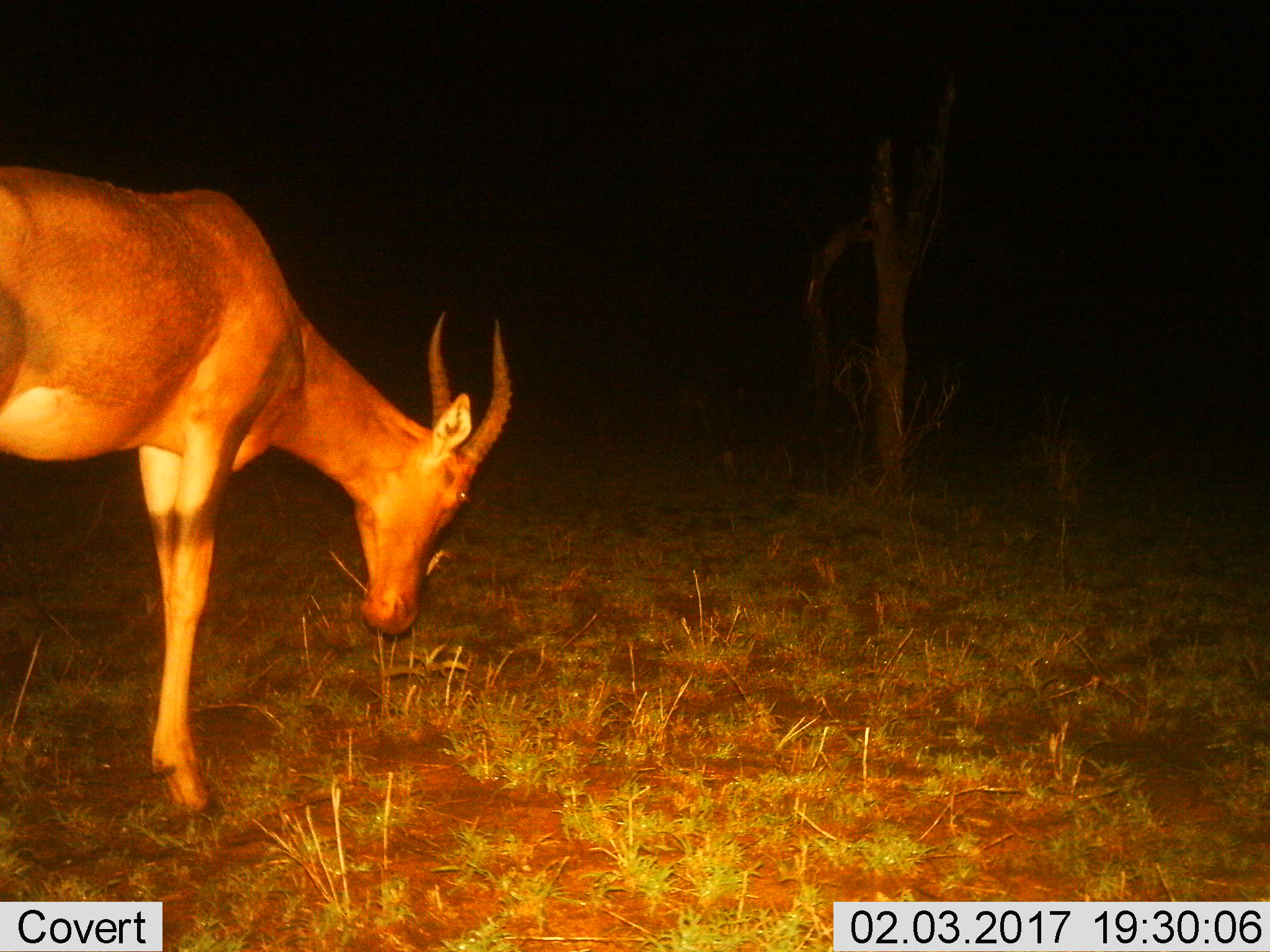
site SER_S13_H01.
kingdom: Animalia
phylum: Chordata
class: Mammalia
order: Artiodactyla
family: Bovidae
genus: Damaliscus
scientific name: Damaliscus lunatus jimela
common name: topi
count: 1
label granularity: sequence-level